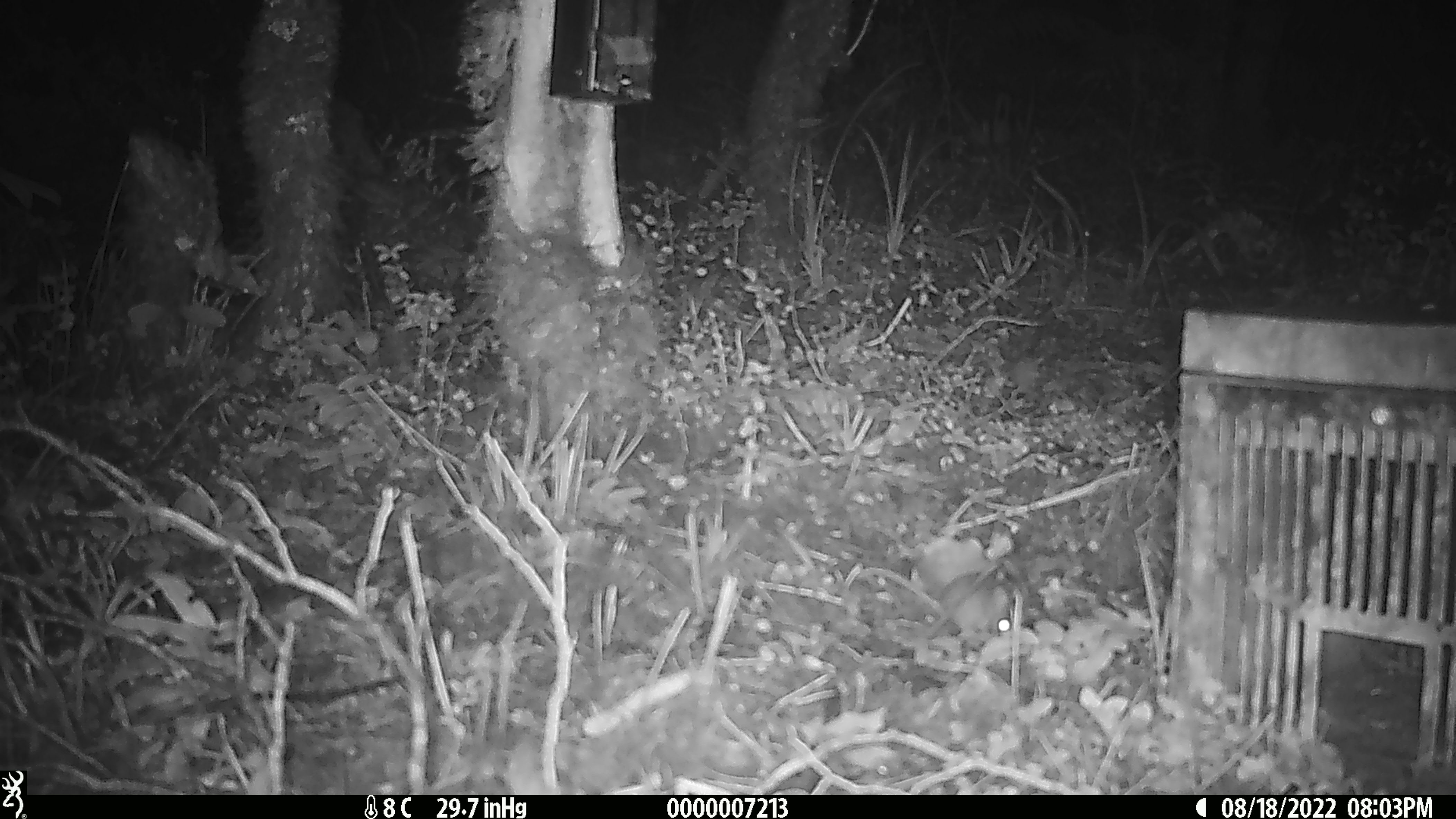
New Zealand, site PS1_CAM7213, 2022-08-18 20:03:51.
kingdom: Animalia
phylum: Chordata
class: Mammalia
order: Rodentia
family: Muridae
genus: Mus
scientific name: Mus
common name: mouse